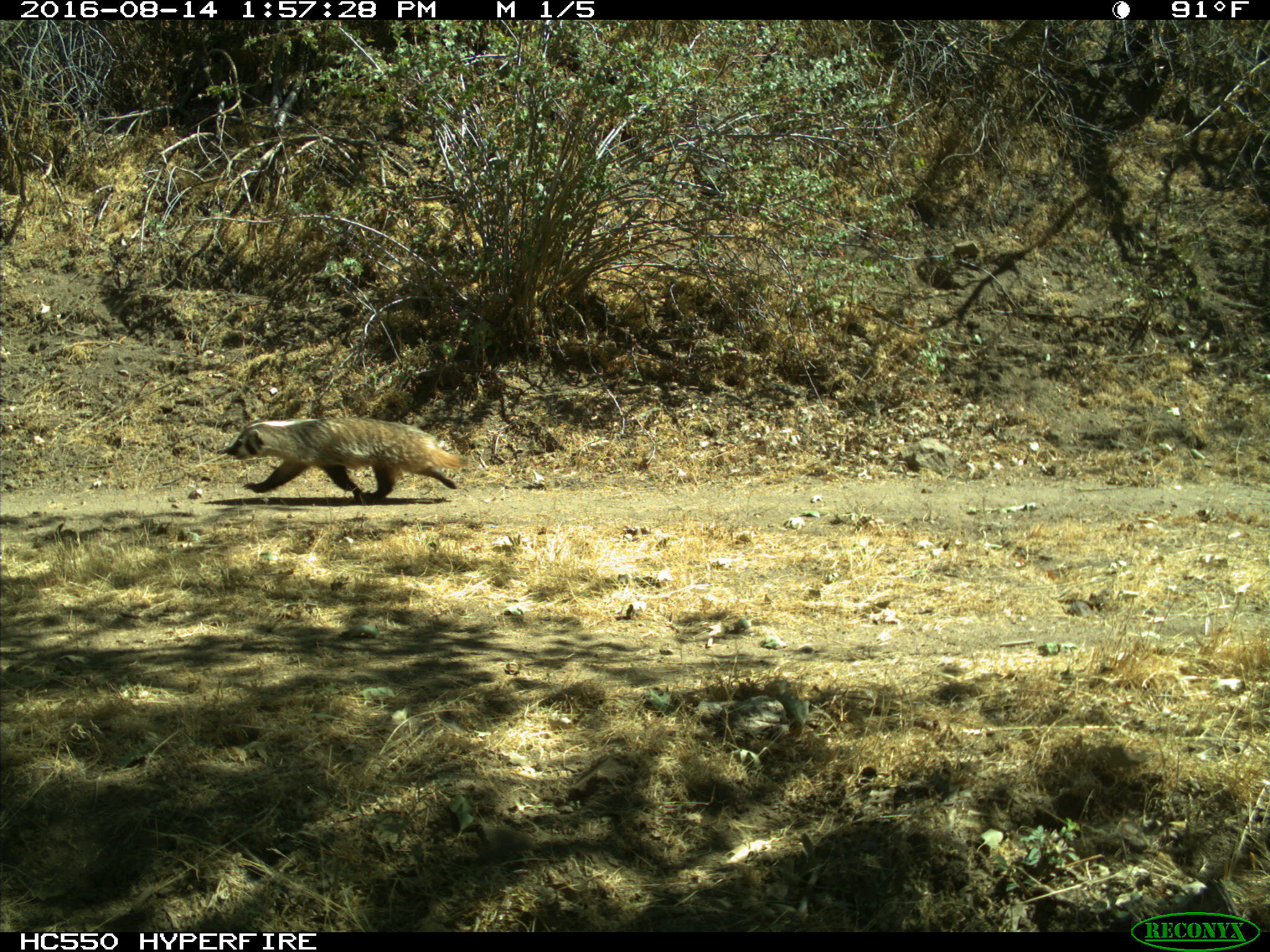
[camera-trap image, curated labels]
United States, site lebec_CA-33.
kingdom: Animalia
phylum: Chordata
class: Mammalia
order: Carnivora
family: Mustelidae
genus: Meles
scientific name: Meles meles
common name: european badger